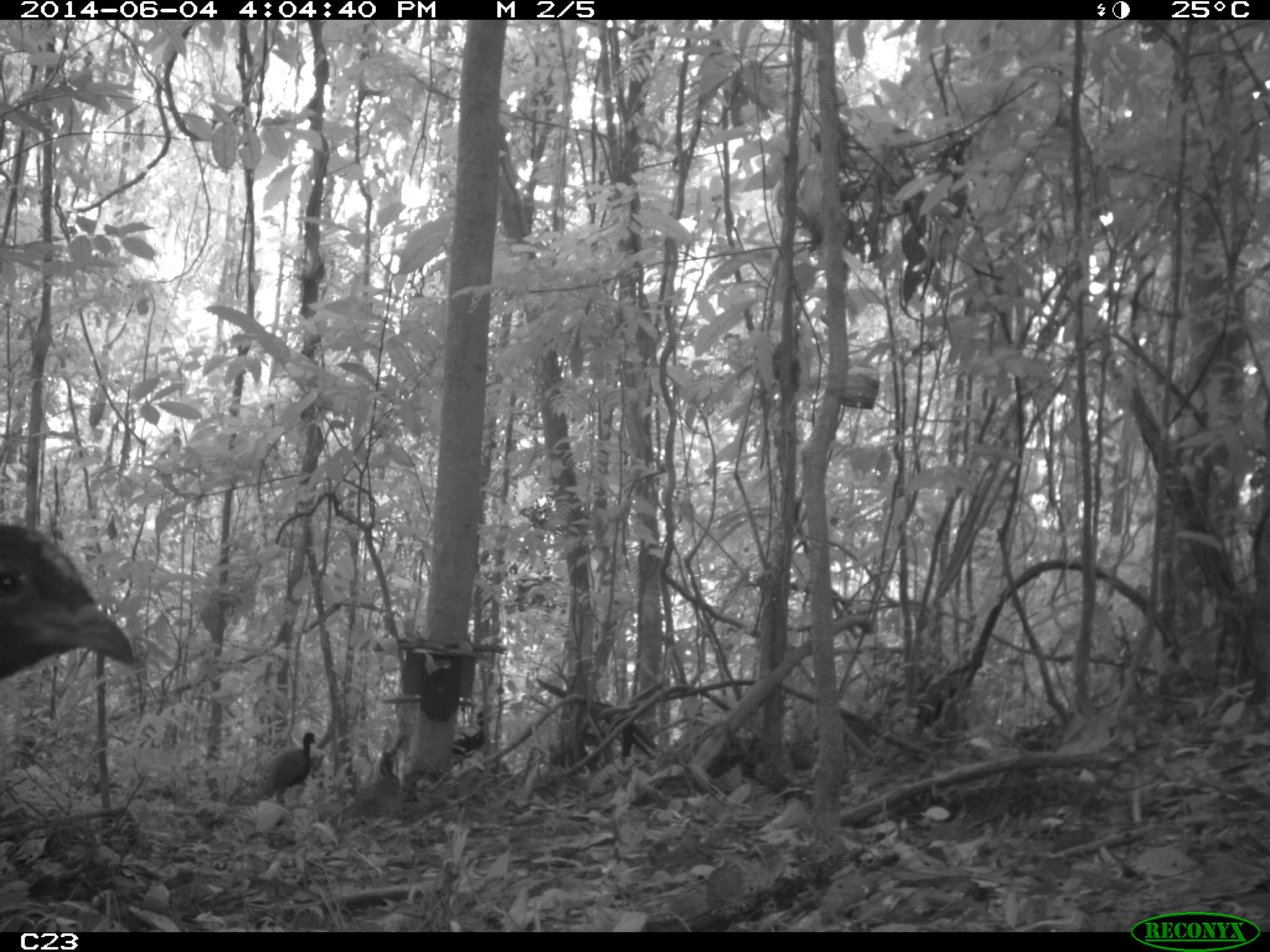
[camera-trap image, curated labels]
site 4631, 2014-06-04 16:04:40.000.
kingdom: Animalia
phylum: Chordata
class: Aves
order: Gruiformes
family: Psophiidae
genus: Psophia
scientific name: Psophia crepitans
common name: gray-winged trumpeter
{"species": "Psophia crepitans (gray-winged trumpeter)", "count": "5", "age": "adult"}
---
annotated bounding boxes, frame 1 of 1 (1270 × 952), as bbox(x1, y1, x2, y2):
psophia crepitans: bbox(0, 522, 137, 680); bbox(342, 733, 408, 818); bbox(263, 731, 318, 807); bbox(452, 708, 492, 770)